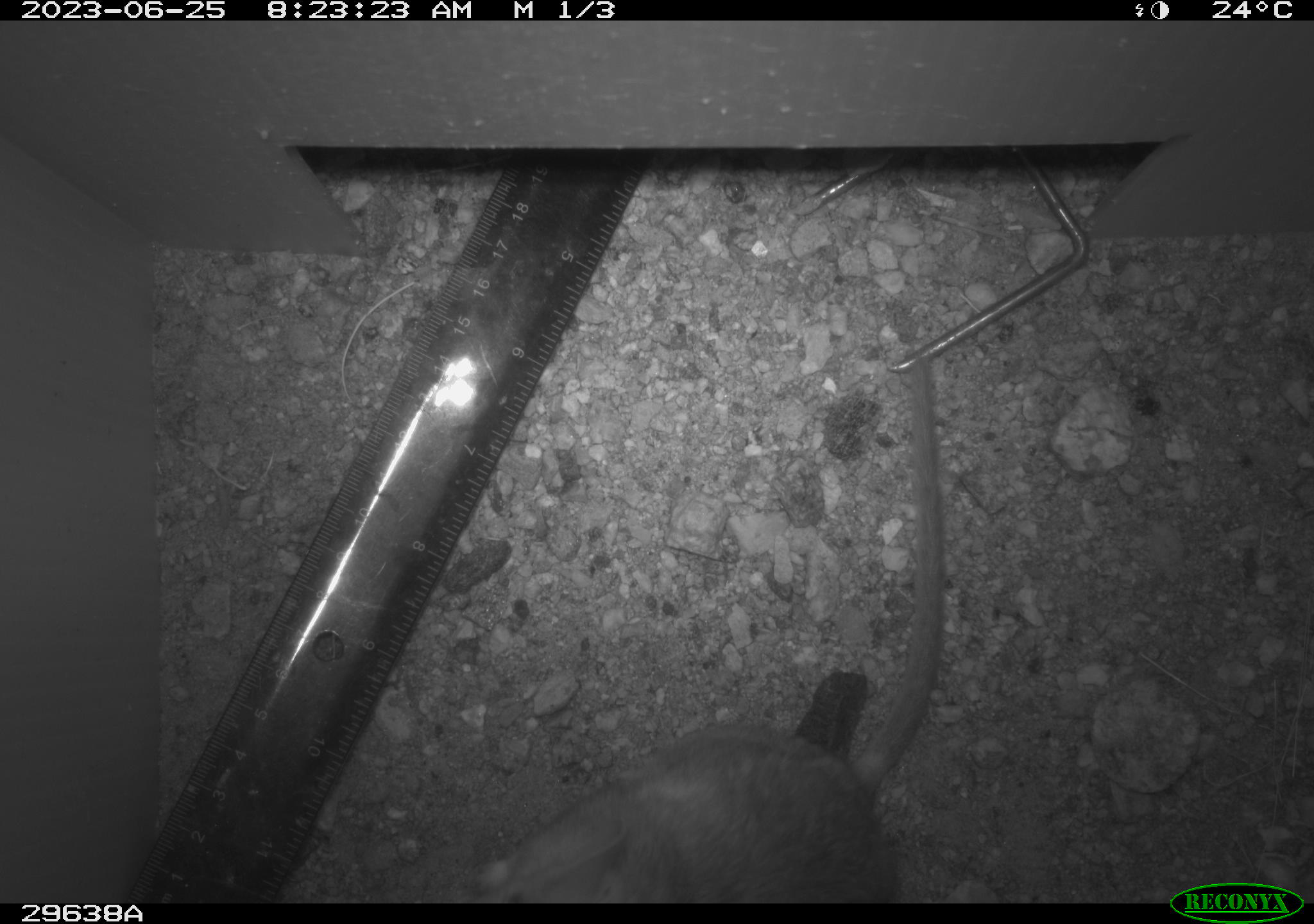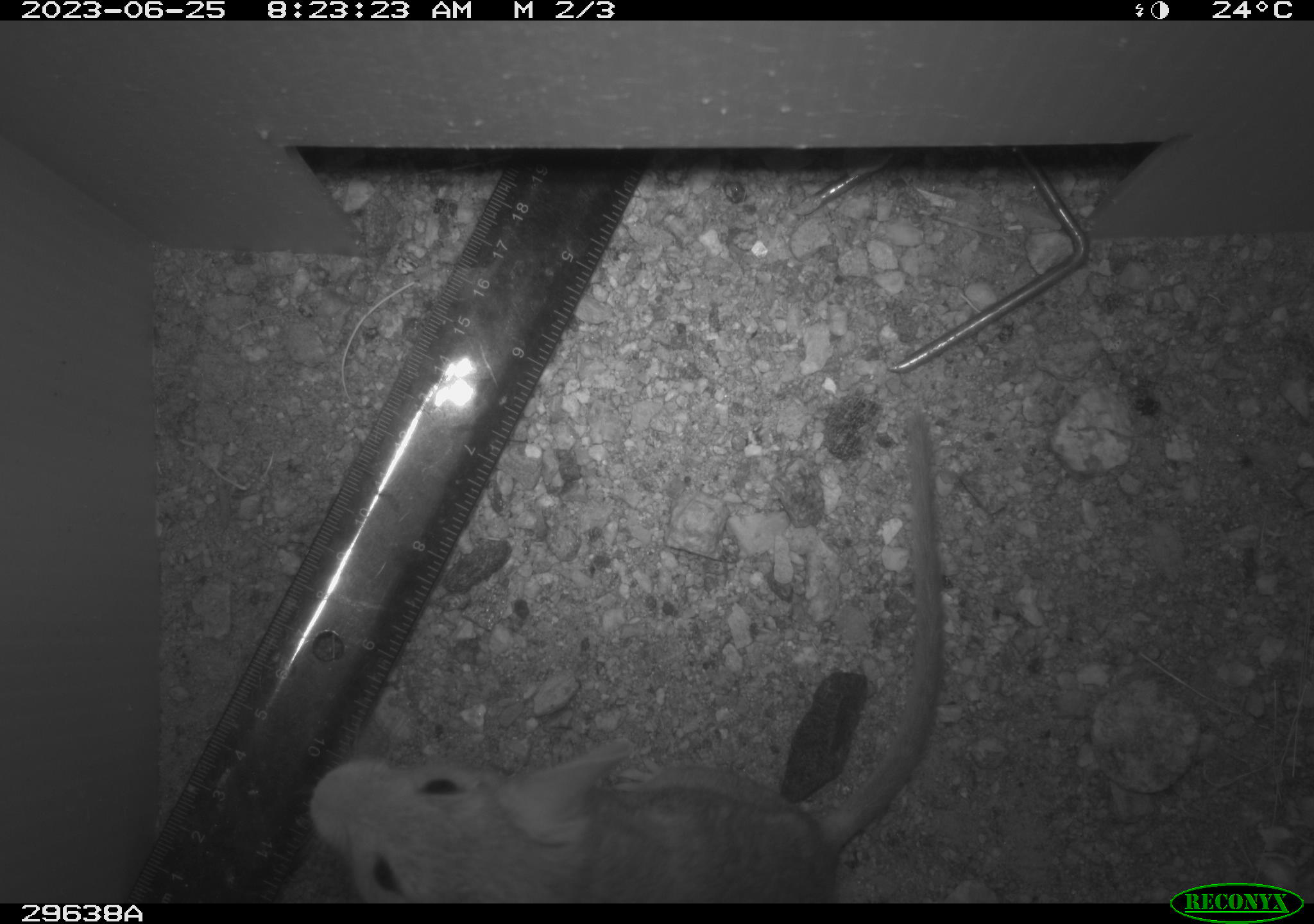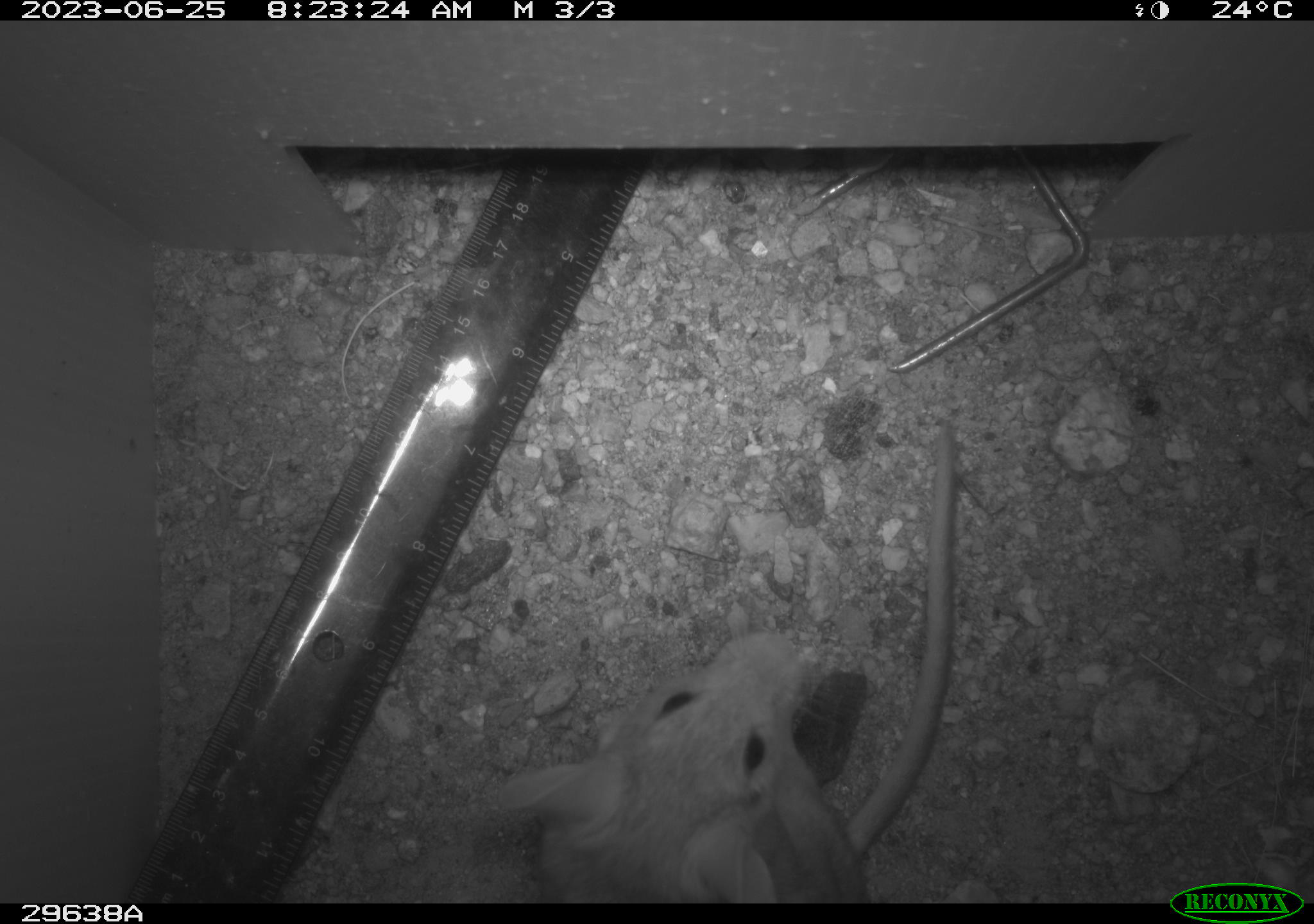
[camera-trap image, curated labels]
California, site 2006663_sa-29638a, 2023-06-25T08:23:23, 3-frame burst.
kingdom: Animalia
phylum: Chordata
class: Mammalia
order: Rodentia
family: Cricetidae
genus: Neotoma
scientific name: Neotoma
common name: pack rat or woodrat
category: neotoma species